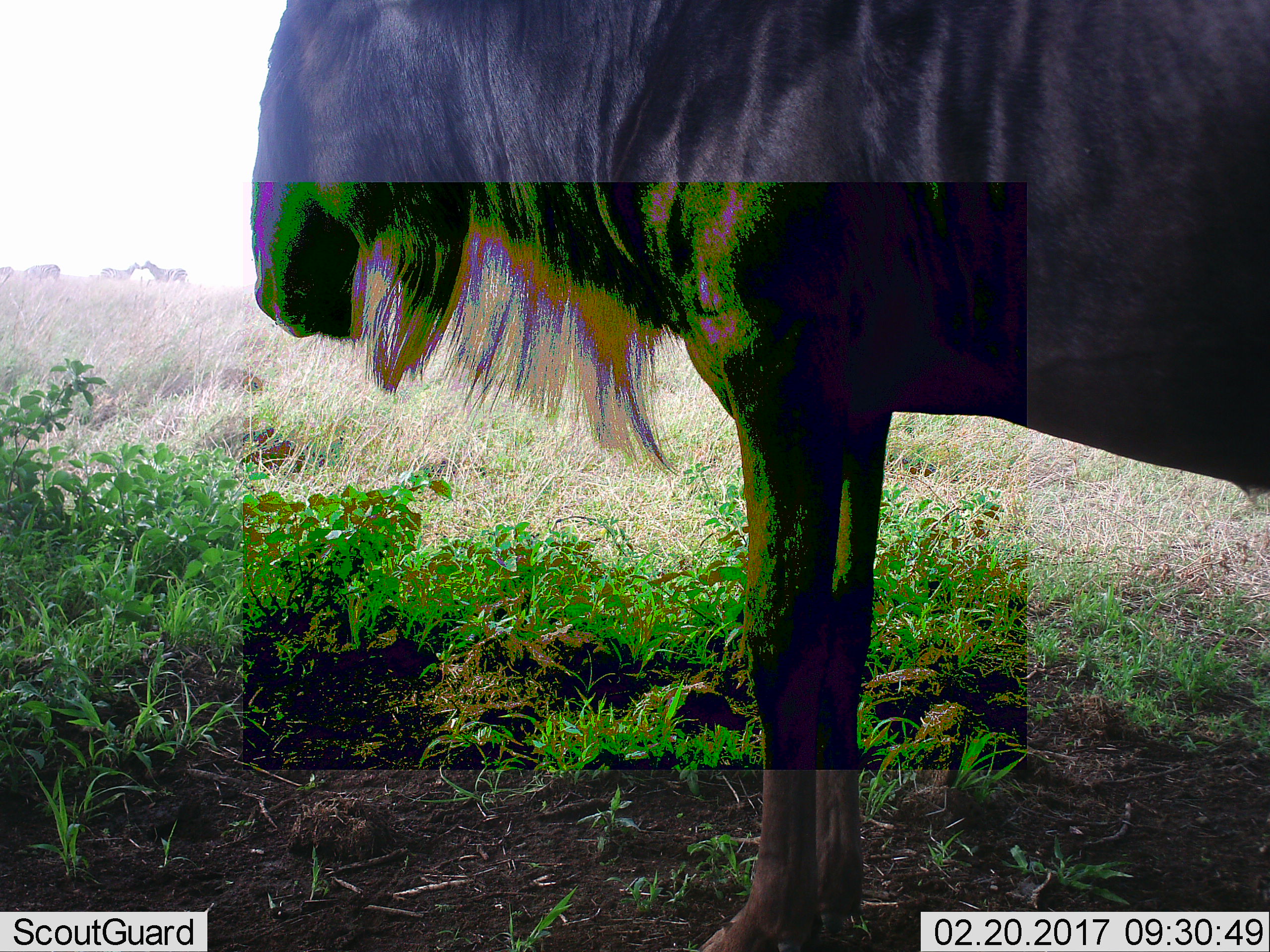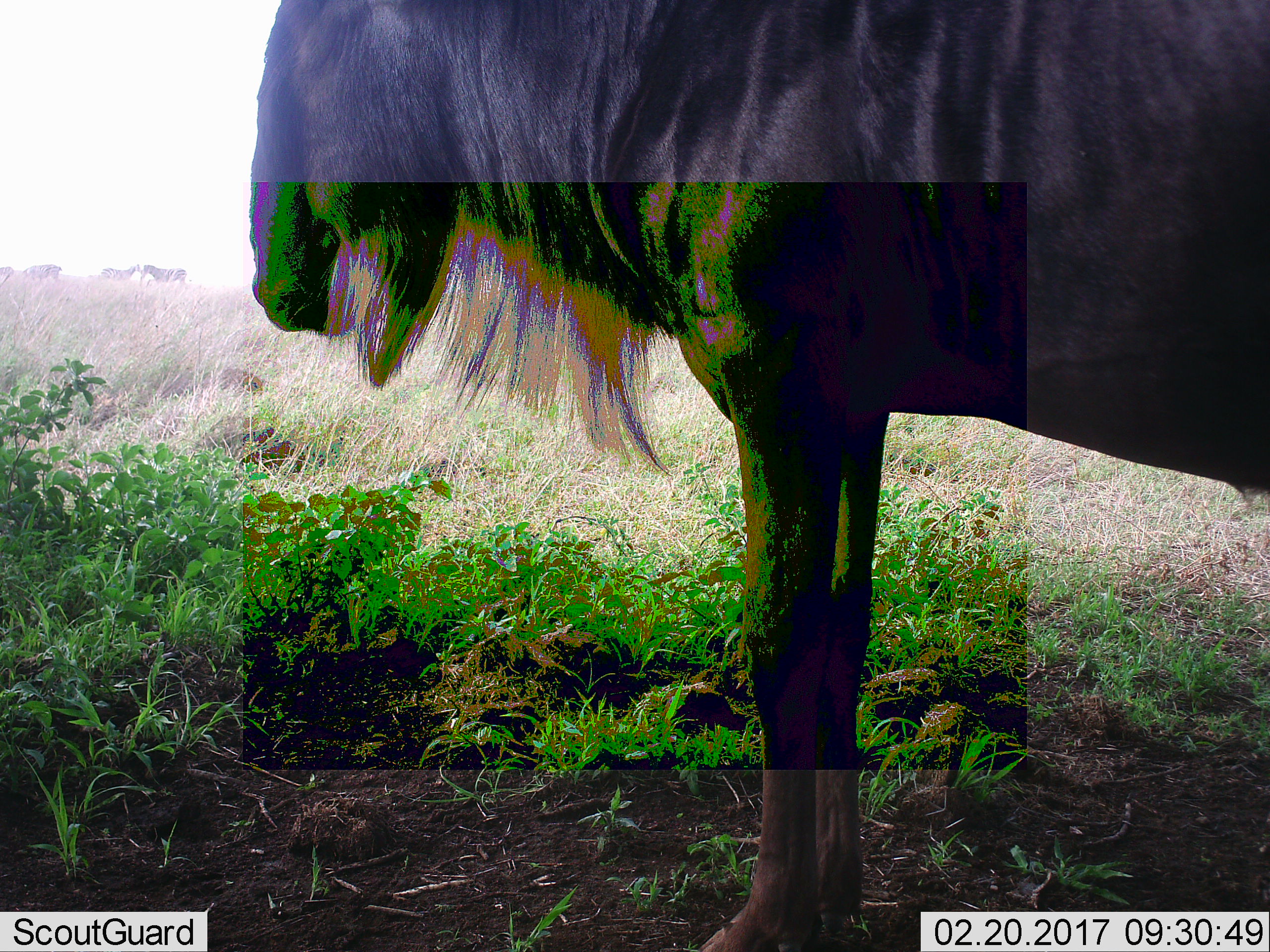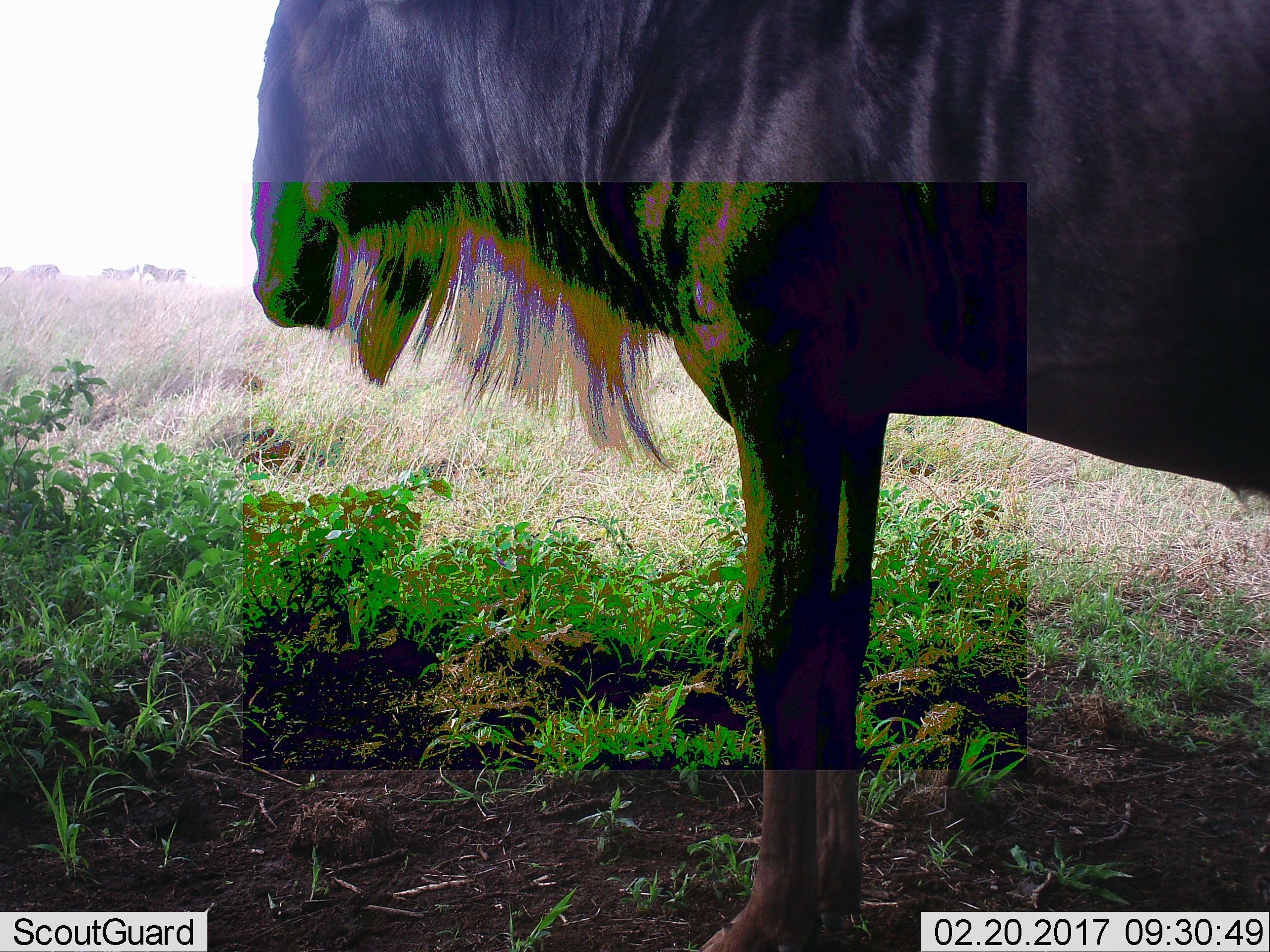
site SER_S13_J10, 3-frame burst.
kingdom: Animalia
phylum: Chordata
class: Mammalia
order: Artiodactyla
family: Bovidae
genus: Connochaetes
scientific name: Connochaetes taurinus taurinus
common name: blue wildebeest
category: wildebeestblue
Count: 1.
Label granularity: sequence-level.